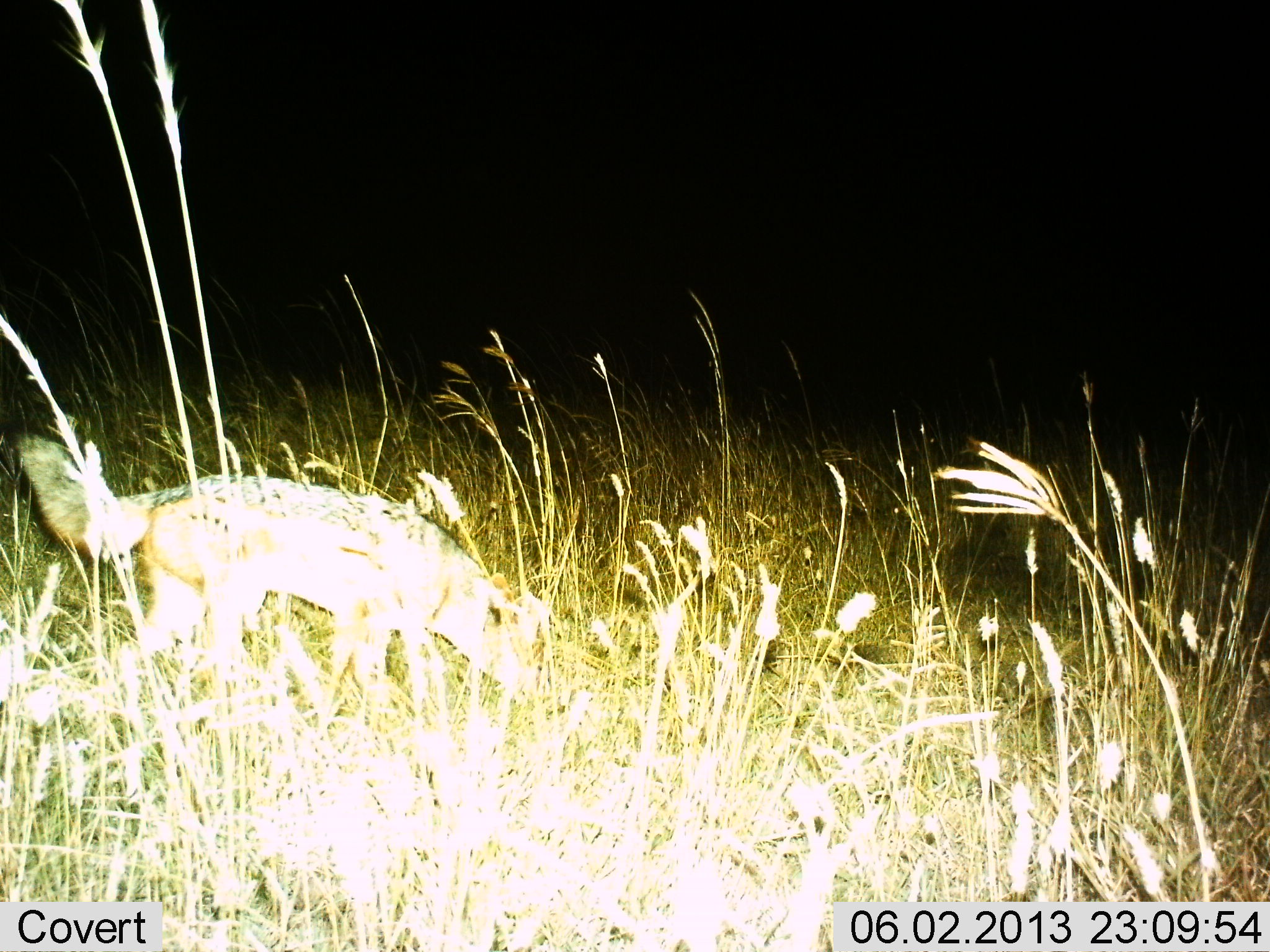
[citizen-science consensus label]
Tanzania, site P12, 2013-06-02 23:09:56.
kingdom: Animalia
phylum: Chordata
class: Mammalia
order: Carnivora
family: Canidae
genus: Lupulella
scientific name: Lupulella mesomelas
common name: black-backed jackal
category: jackal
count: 1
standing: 18%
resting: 0%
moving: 73%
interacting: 0%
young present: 0%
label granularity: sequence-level